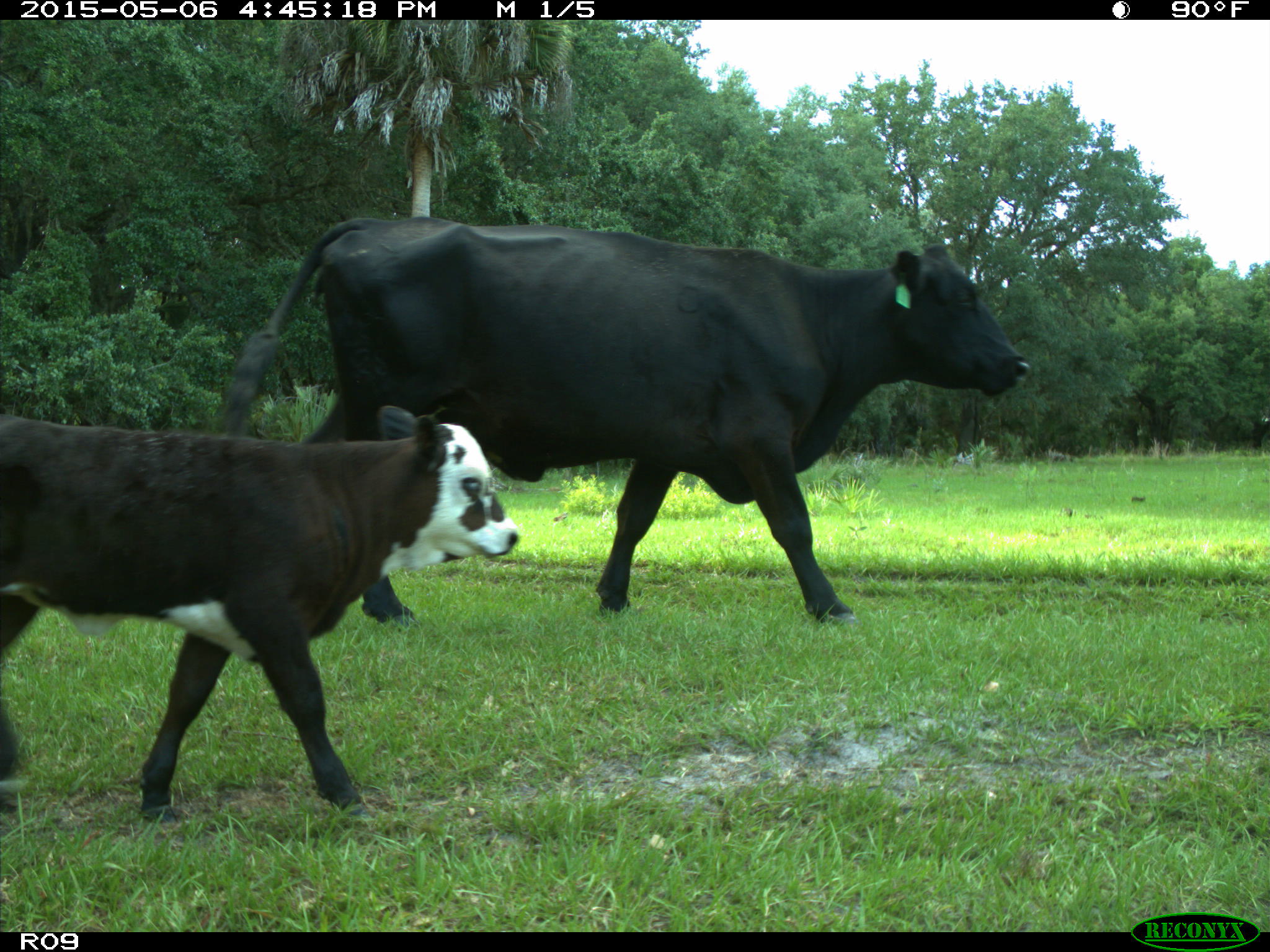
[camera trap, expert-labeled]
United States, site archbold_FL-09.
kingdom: Animalia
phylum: Chordata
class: Mammalia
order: Artiodactyla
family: Bovidae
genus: Bos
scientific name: Bos taurus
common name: domestic cow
Bos taurus (domestic cow).